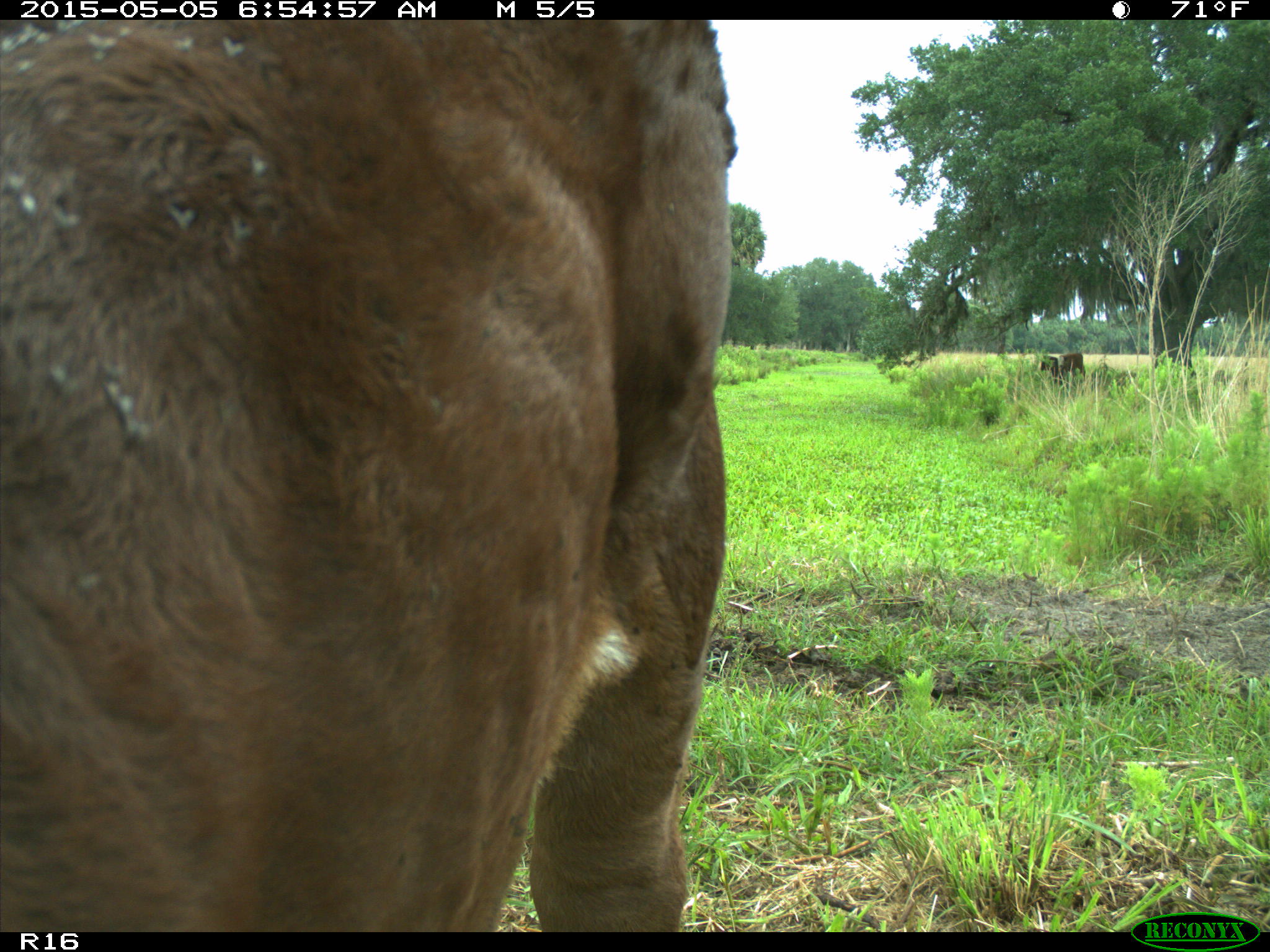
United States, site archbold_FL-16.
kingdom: Animalia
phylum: Chordata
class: Mammalia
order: Artiodactyla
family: Bovidae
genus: Bos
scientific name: Bos taurus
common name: domestic cow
Bos taurus (domestic cow).